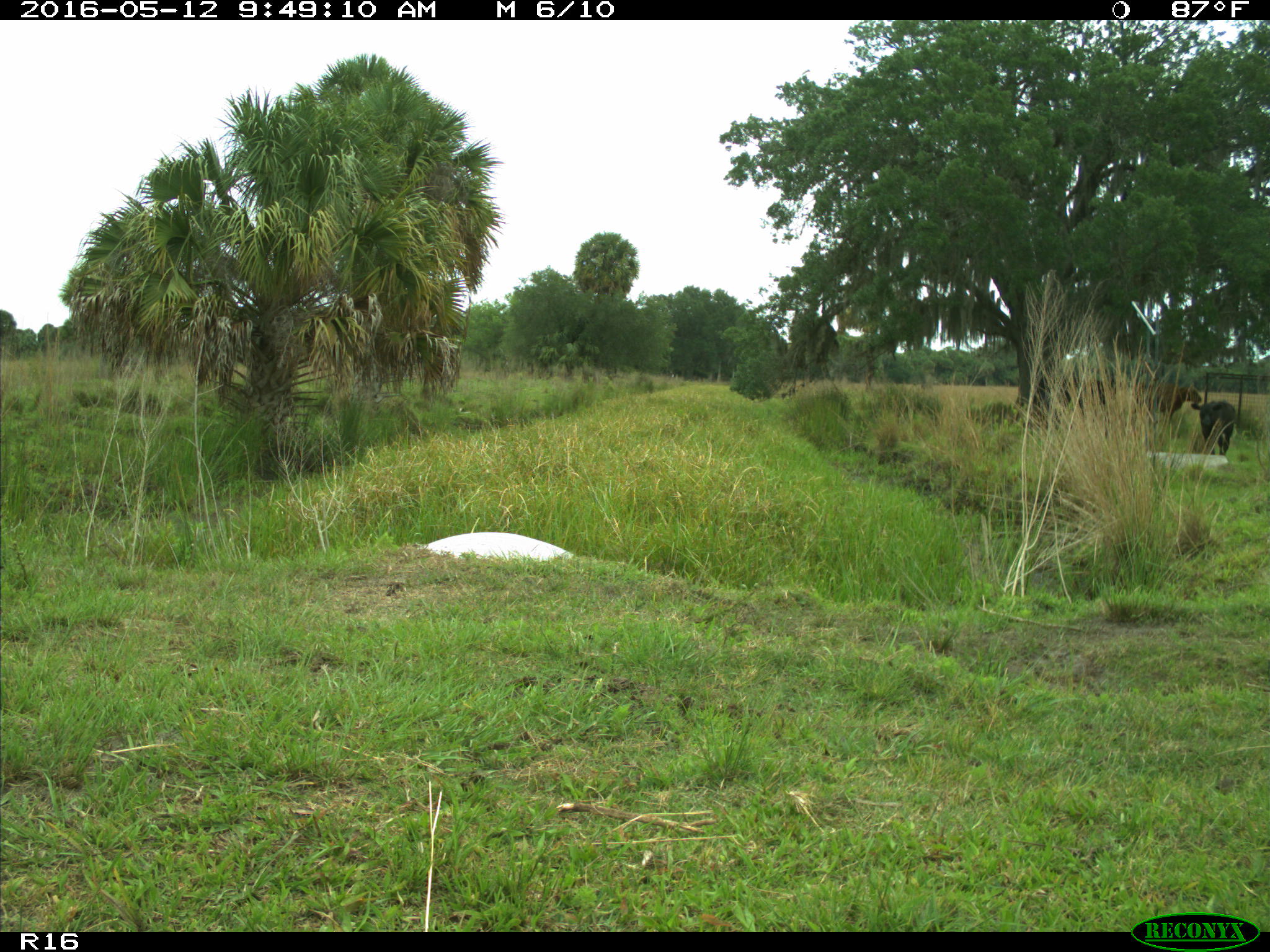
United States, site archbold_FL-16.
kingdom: Animalia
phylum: Chordata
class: Mammalia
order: Artiodactyla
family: Bovidae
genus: Bos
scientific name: Bos taurus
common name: domestic cow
Bos taurus (domestic cow).